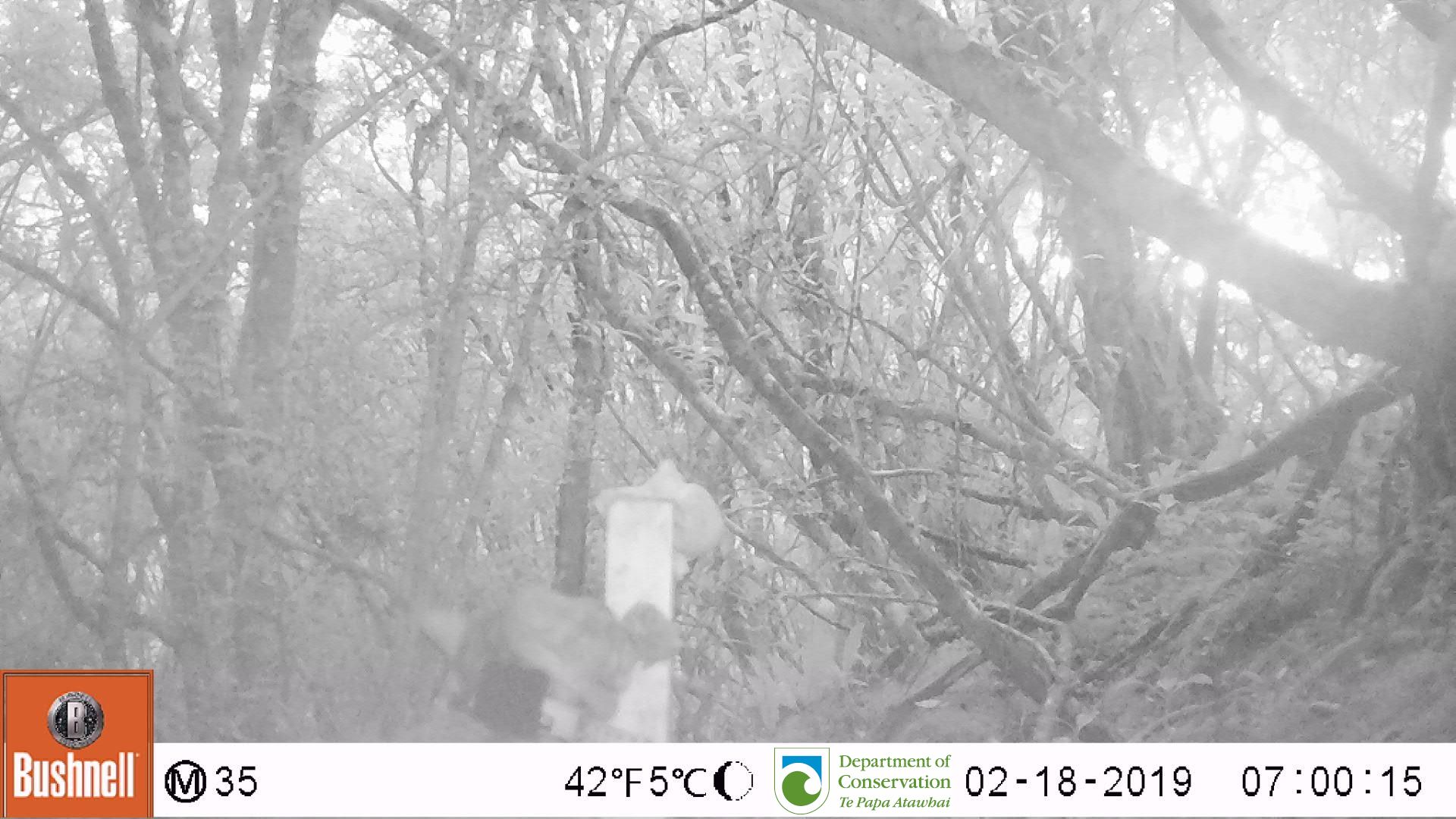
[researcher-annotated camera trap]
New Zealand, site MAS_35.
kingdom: Animalia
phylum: Chordata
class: Mammalia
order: Carnivora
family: Felidae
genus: Felis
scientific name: Felis catus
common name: domestic cat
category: cat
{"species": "cat (domestic cat) (Felis catus)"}